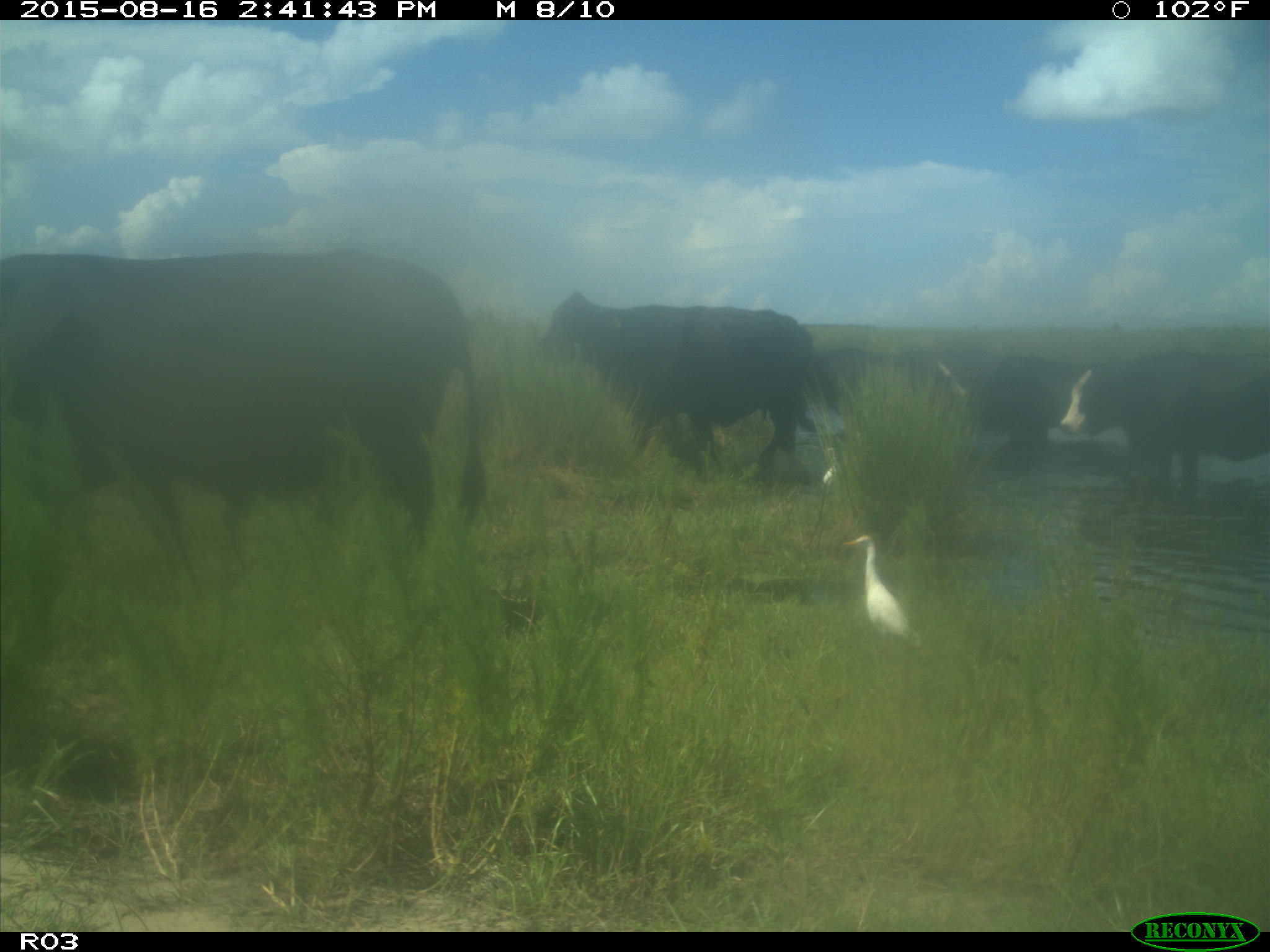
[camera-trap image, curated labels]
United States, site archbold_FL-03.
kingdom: Animalia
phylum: Chordata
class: Mammalia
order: Artiodactyla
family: Bovidae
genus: Bos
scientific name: Bos taurus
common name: domestic cow